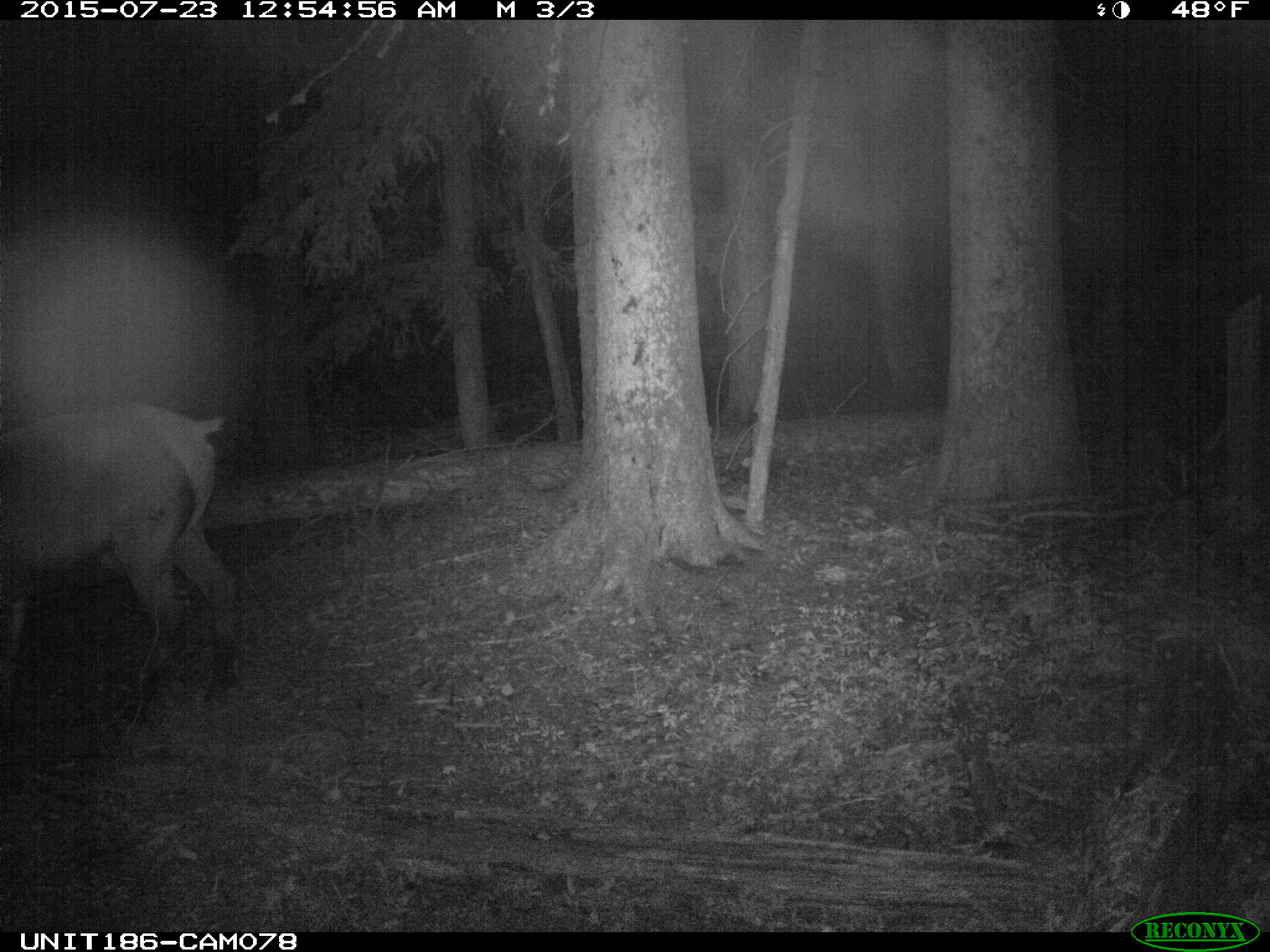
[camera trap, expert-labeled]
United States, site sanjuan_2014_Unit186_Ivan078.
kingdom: Animalia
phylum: Chordata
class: Mammalia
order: Artiodactyla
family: Cervidae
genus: Cervus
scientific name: Cervus elaphus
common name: red deer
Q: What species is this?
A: Cervus elaphus (red deer).